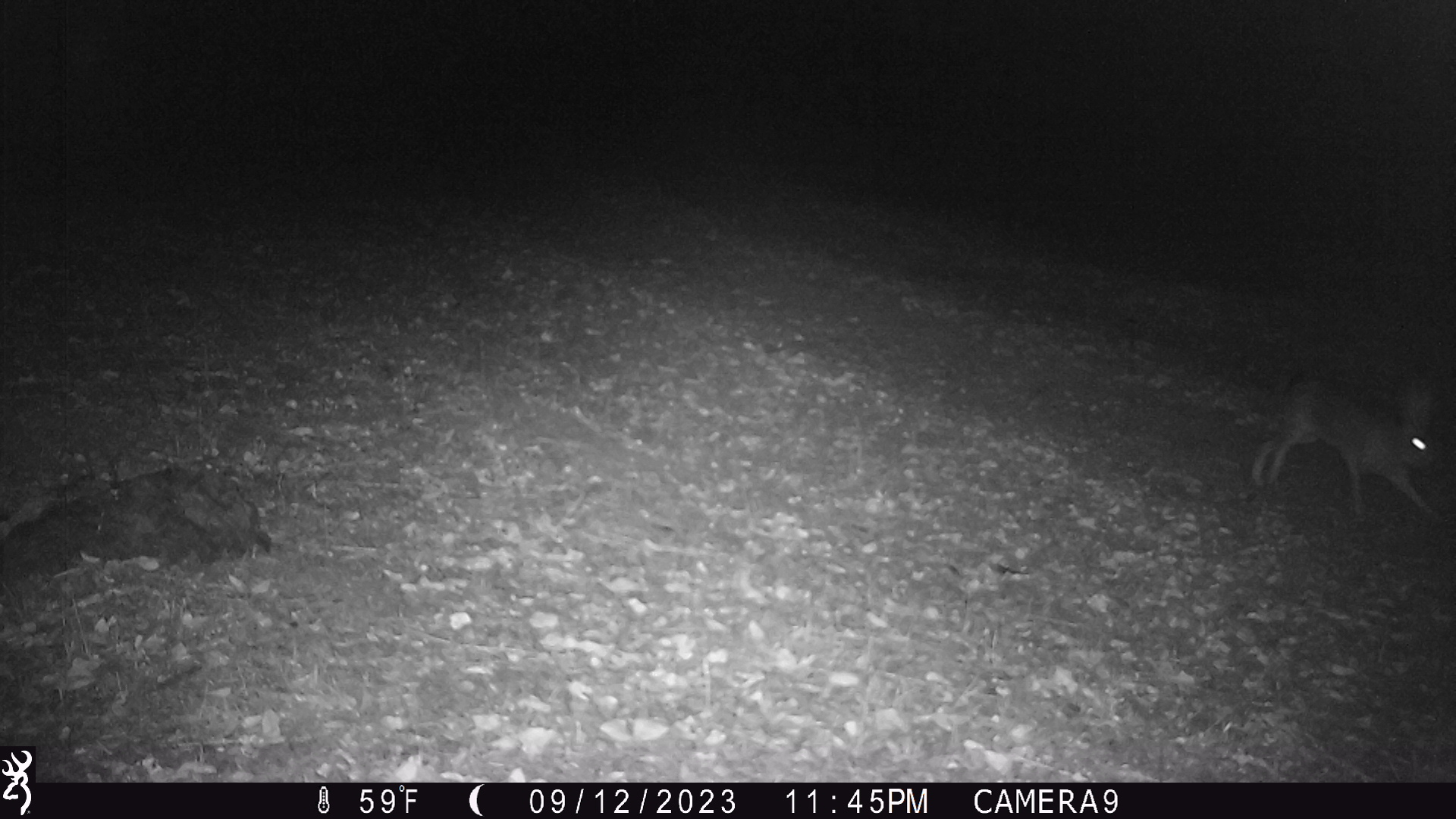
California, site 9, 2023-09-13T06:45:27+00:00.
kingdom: Animalia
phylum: Chordata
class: Mammalia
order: Lagomorpha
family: Leporidae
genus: Lepus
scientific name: Lepus californicus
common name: black-tailed jackrabbit